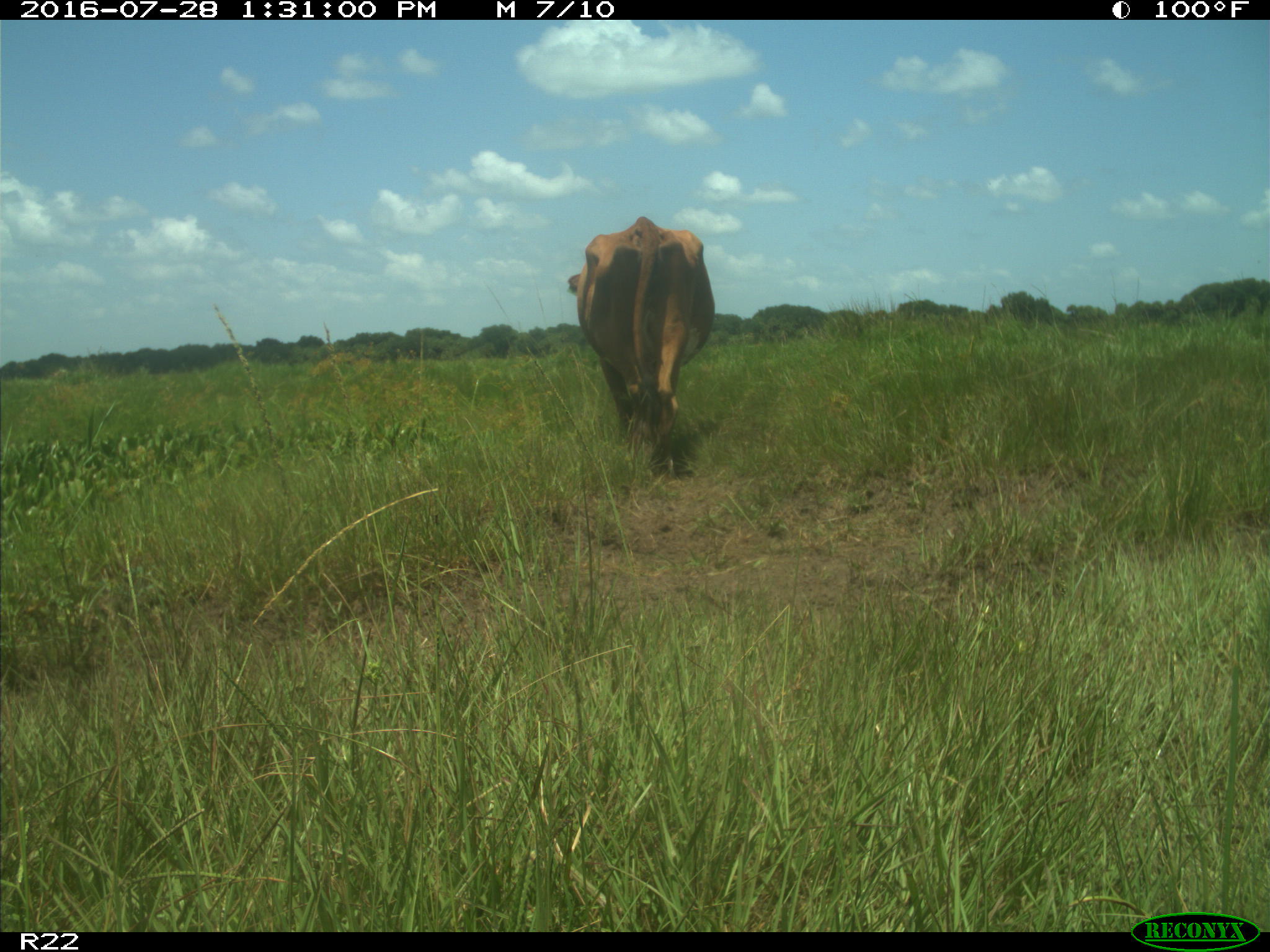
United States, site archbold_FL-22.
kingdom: Animalia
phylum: Chordata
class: Mammalia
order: Artiodactyla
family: Bovidae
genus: Bos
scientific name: Bos taurus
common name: domestic cow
Bos taurus (domestic cow).